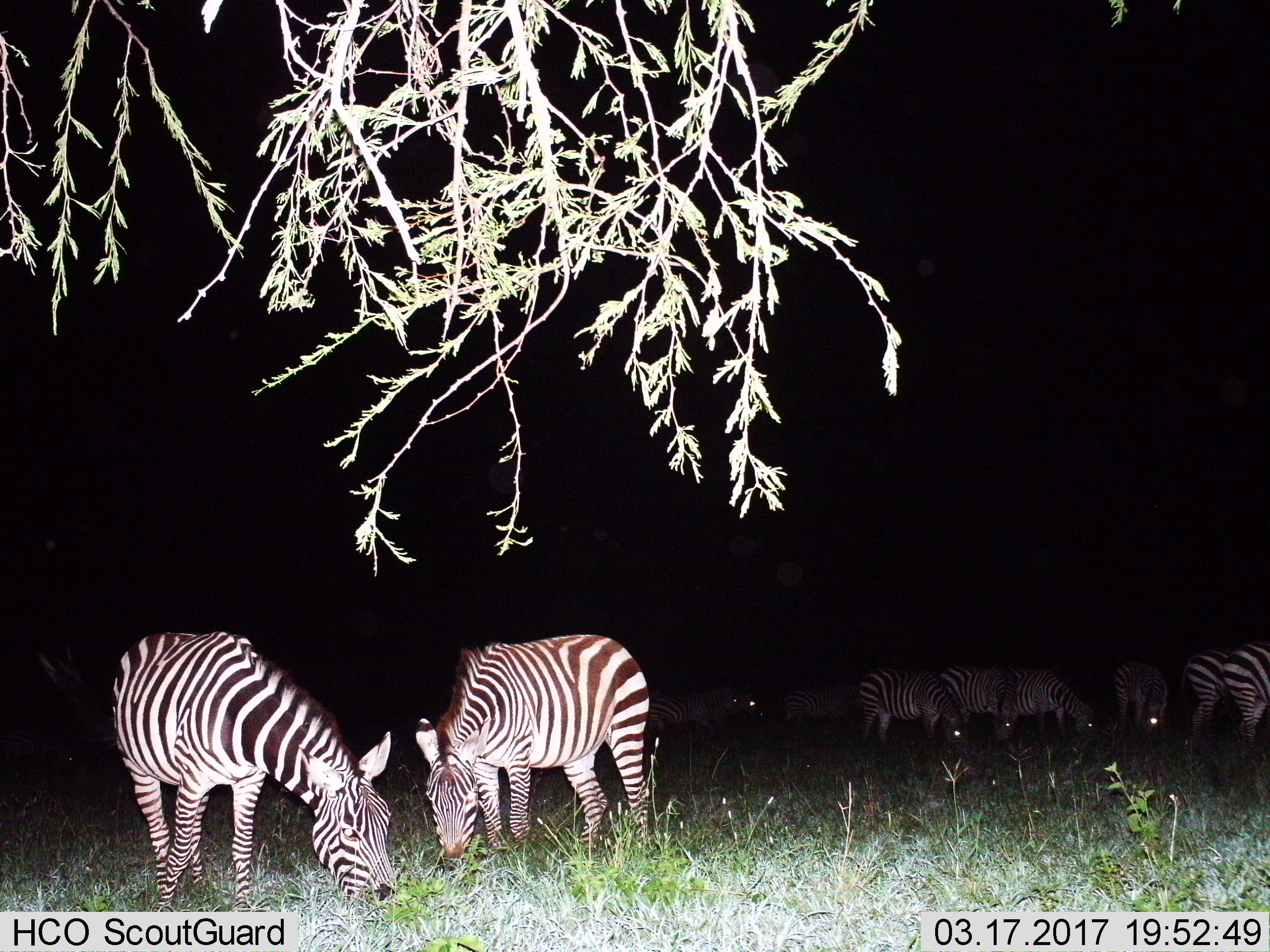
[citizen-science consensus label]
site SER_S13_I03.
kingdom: Animalia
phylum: Chordata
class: Mammalia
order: Perissodactyla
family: Equidae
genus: Equus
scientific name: Equus quagga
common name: plains zebra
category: zebraplains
Zebraplains (plains zebra) (Equus quagga), count 11-50. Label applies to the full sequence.